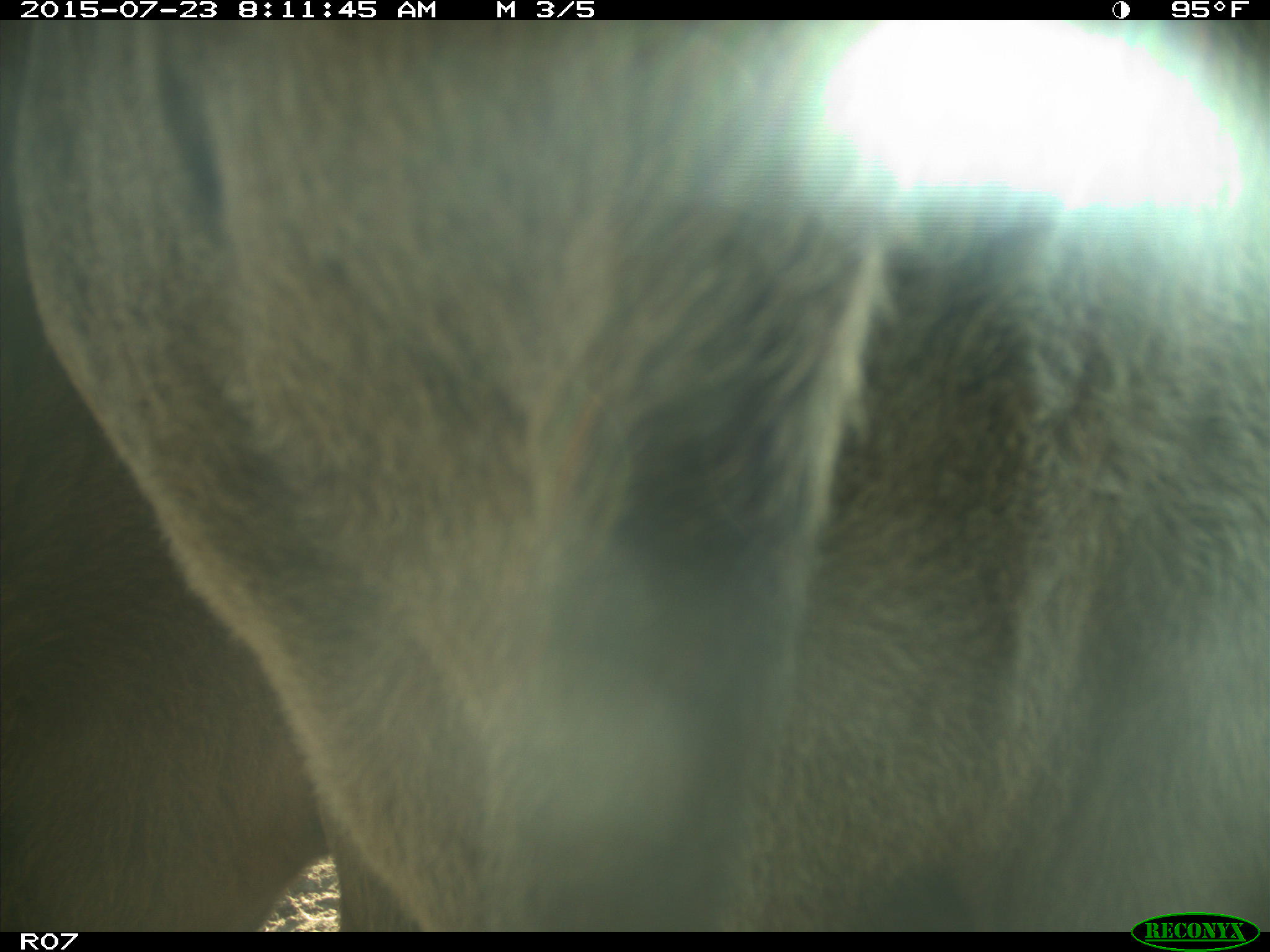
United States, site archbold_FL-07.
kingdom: Animalia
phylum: Chordata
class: Mammalia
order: Artiodactyla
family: Bovidae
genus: Bos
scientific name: Bos taurus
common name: domestic cow